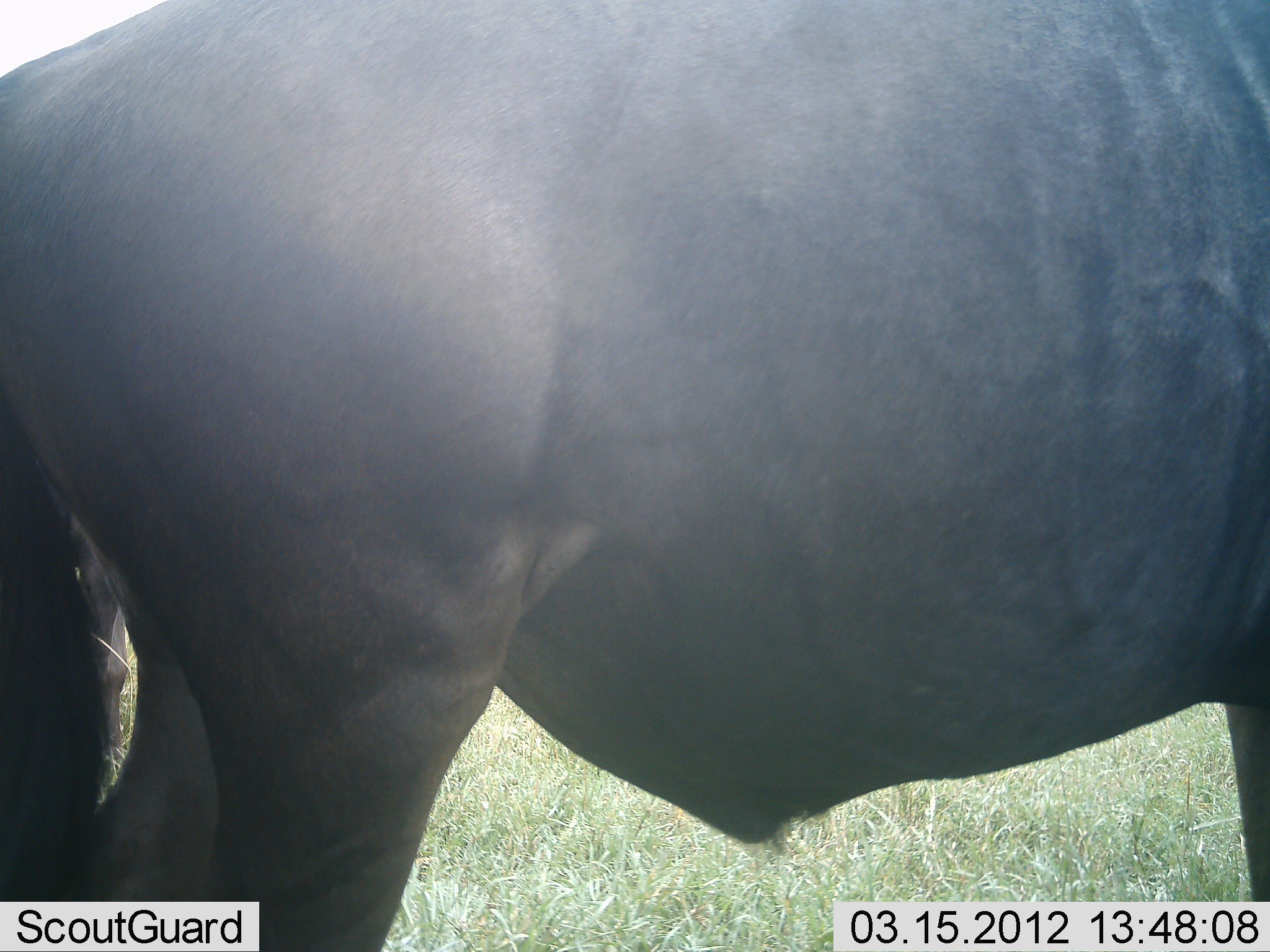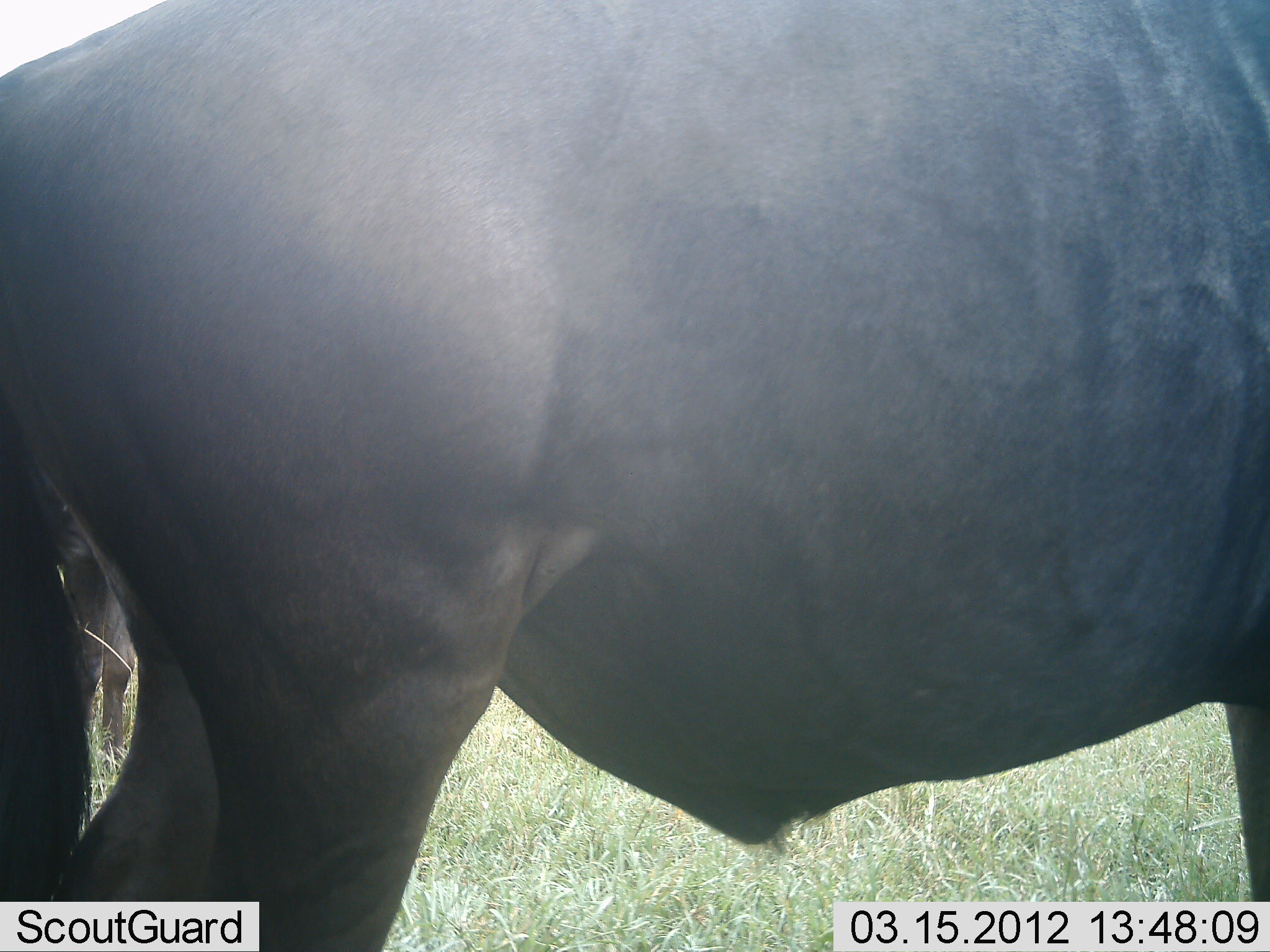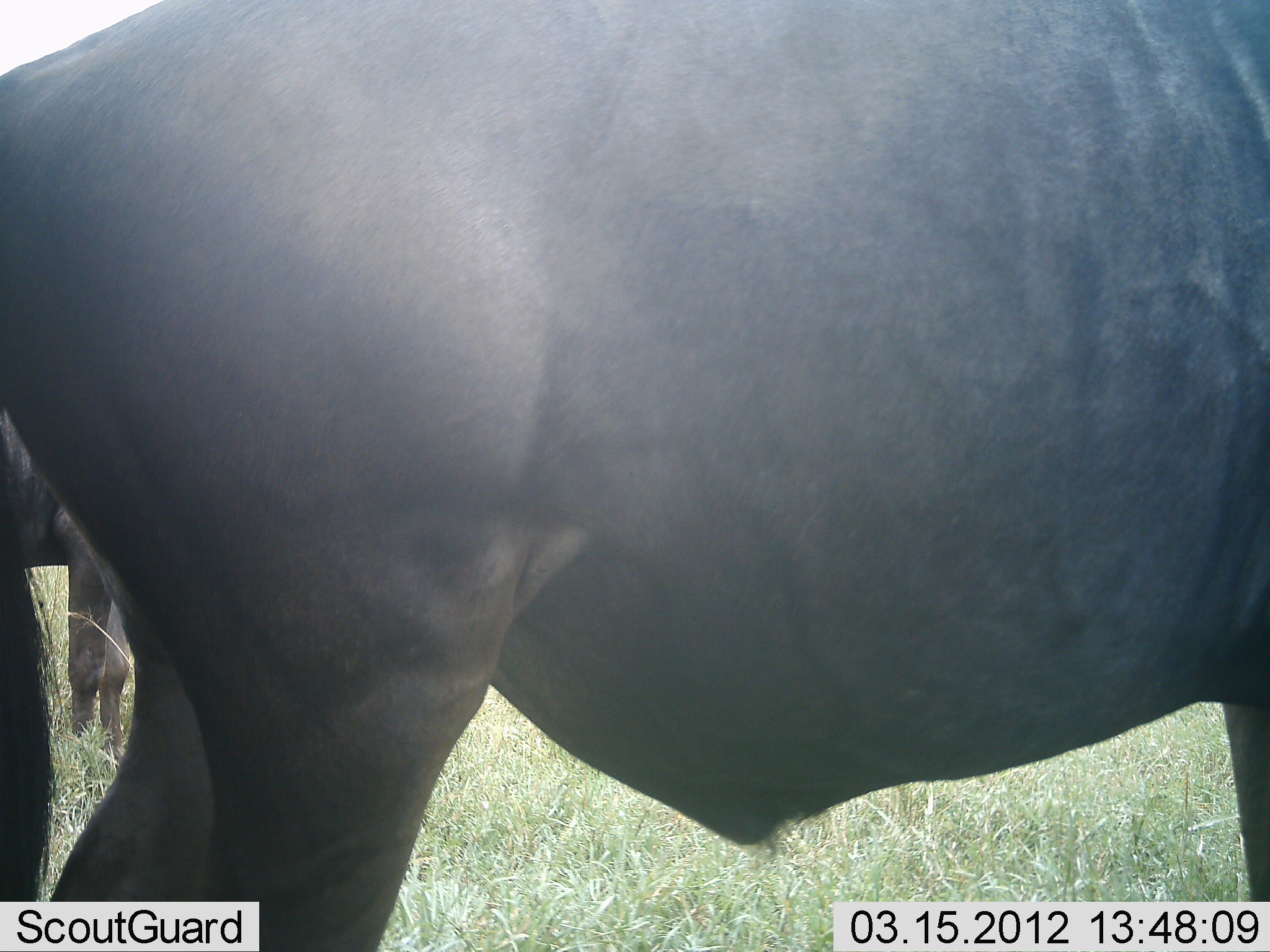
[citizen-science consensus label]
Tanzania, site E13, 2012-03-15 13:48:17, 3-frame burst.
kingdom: Animalia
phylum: Chordata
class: Mammalia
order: Artiodactyla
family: Bovidae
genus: Connochaetes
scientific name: Connochaetes taurinus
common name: blue wildebeest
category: wildebeest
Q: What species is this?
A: Wildebeest (blue wildebeest) (Connochaetes taurinus).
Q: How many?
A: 2.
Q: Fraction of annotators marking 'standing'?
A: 100%.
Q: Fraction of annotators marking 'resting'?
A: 0%.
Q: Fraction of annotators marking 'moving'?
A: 0%.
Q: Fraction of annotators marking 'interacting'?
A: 0%.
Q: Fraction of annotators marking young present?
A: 0%.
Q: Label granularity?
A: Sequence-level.